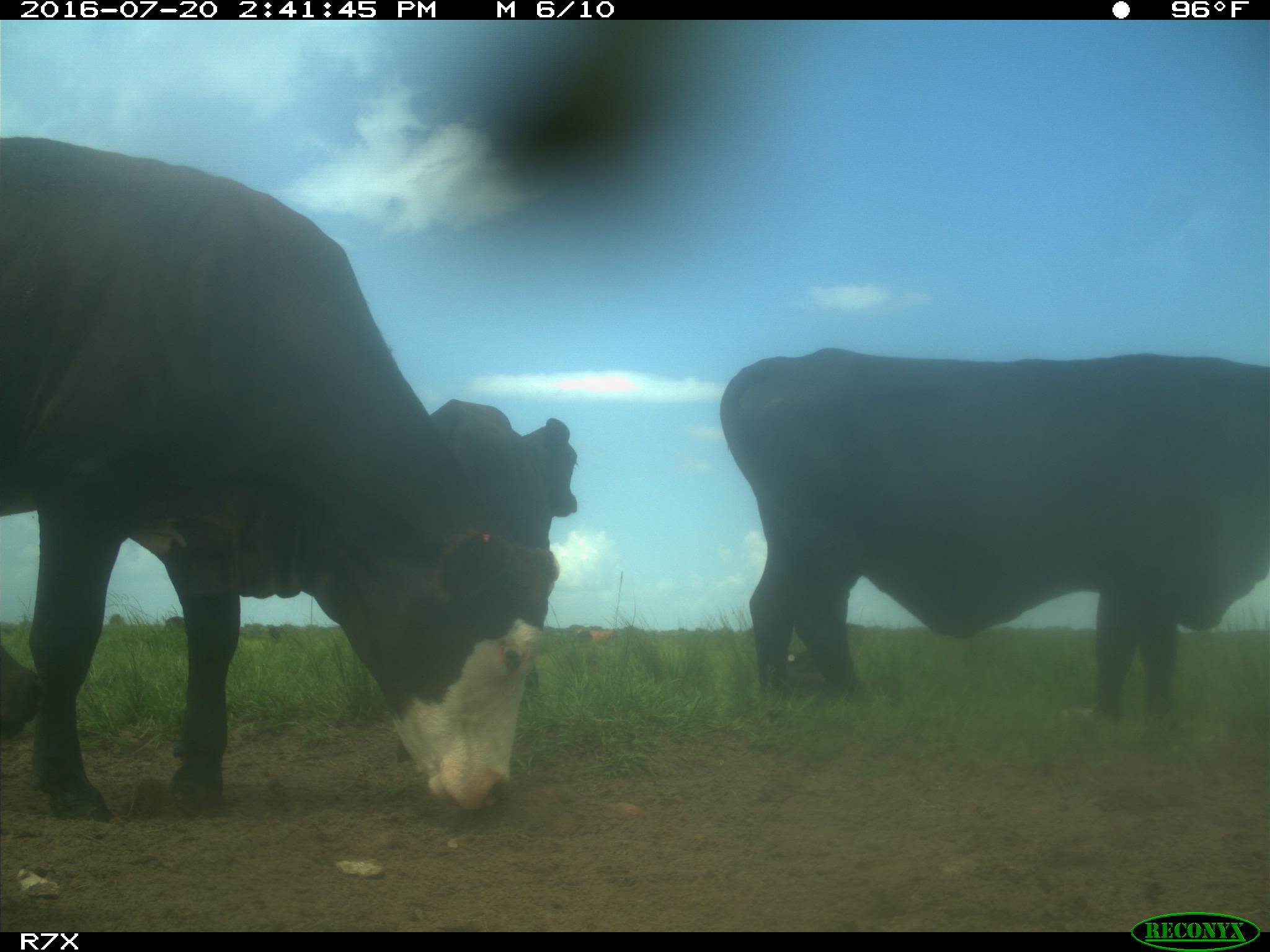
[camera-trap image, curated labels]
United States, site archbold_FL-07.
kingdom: Animalia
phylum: Chordata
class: Mammalia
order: Artiodactyla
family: Bovidae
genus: Bos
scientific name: Bos taurus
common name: domestic cow